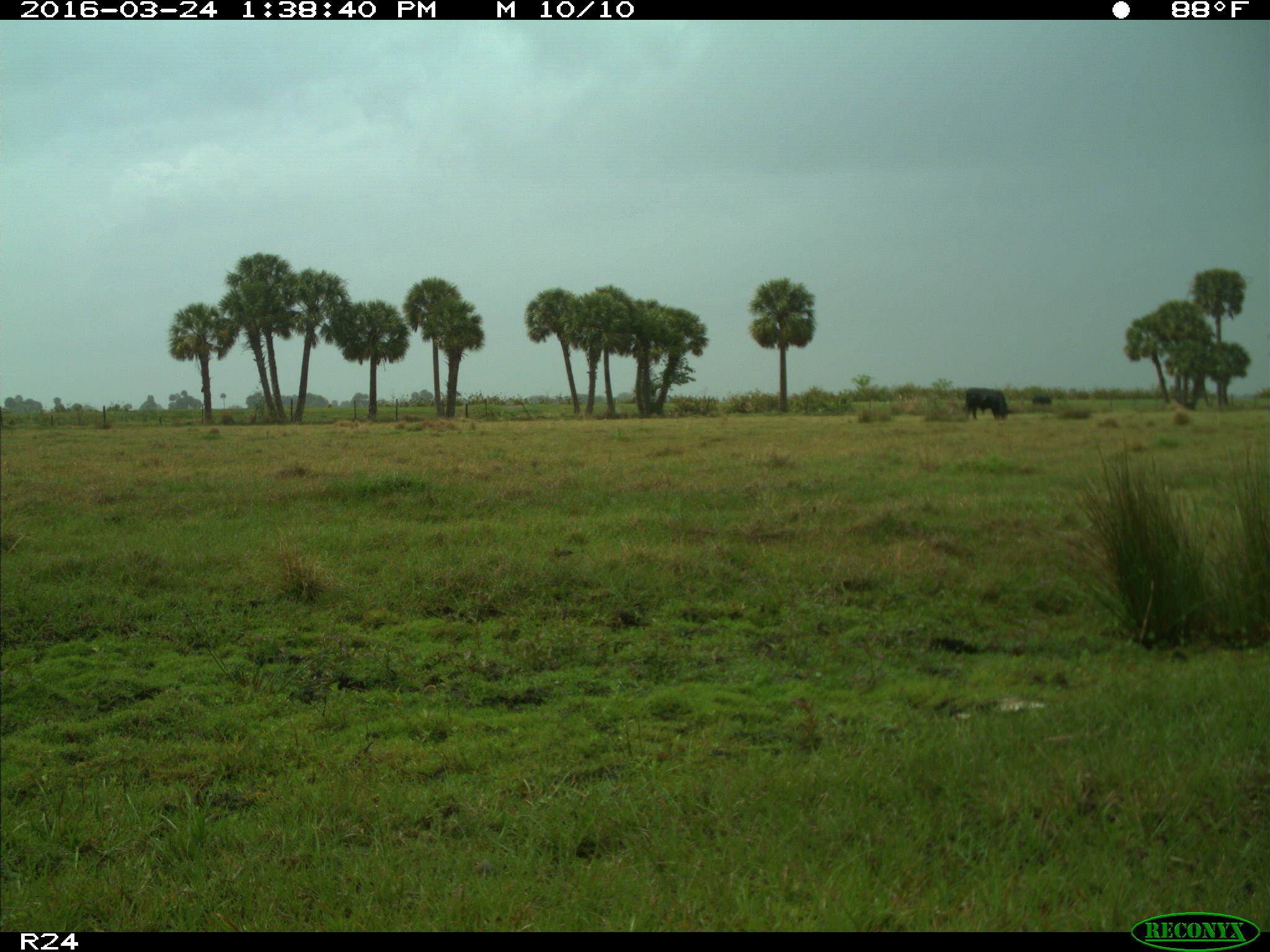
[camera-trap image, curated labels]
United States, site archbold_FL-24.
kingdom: Animalia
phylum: Chordata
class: Mammalia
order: Artiodactyla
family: Bovidae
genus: Bos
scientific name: Bos taurus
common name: domestic cow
Bos taurus (domestic cow).